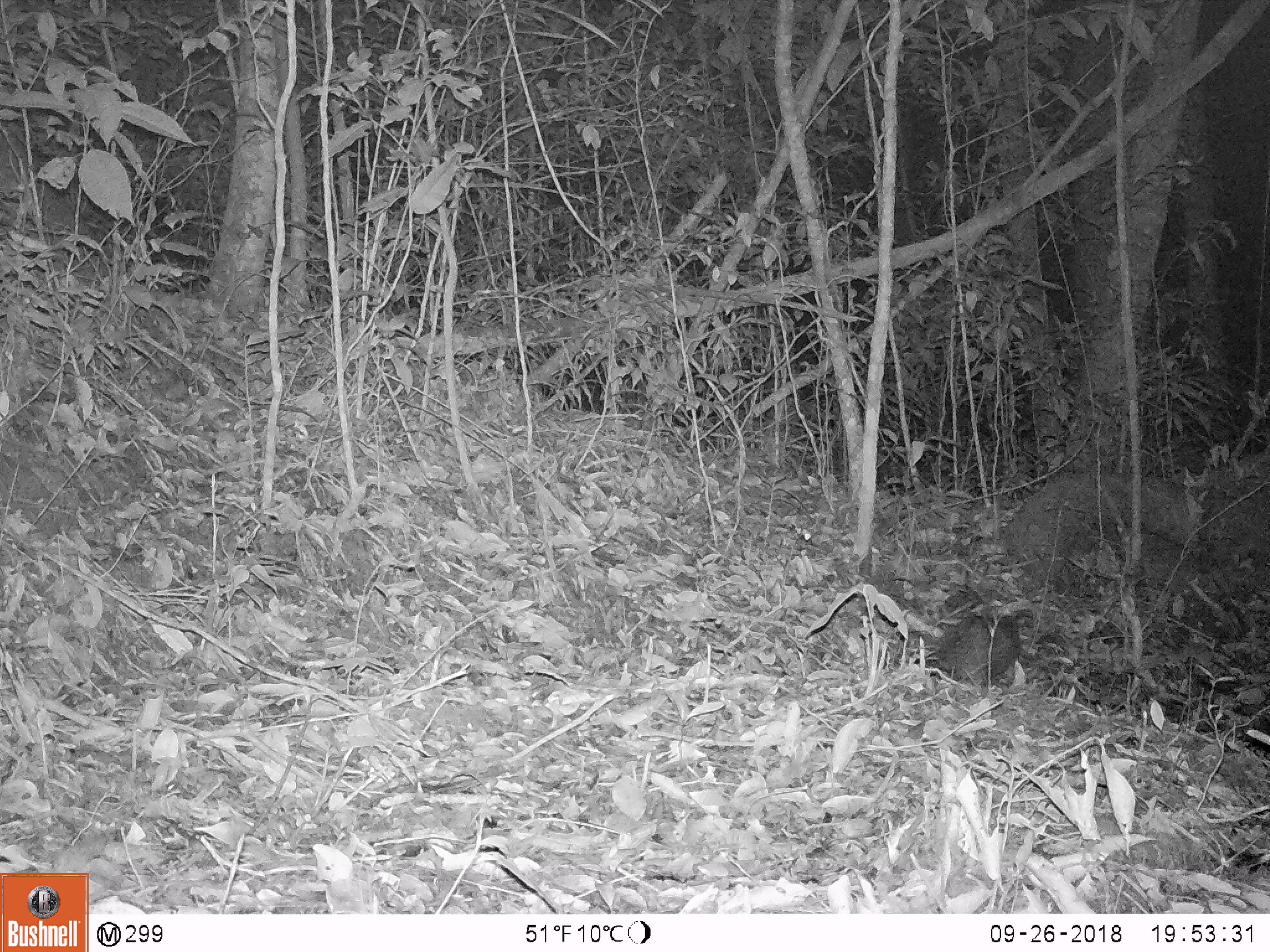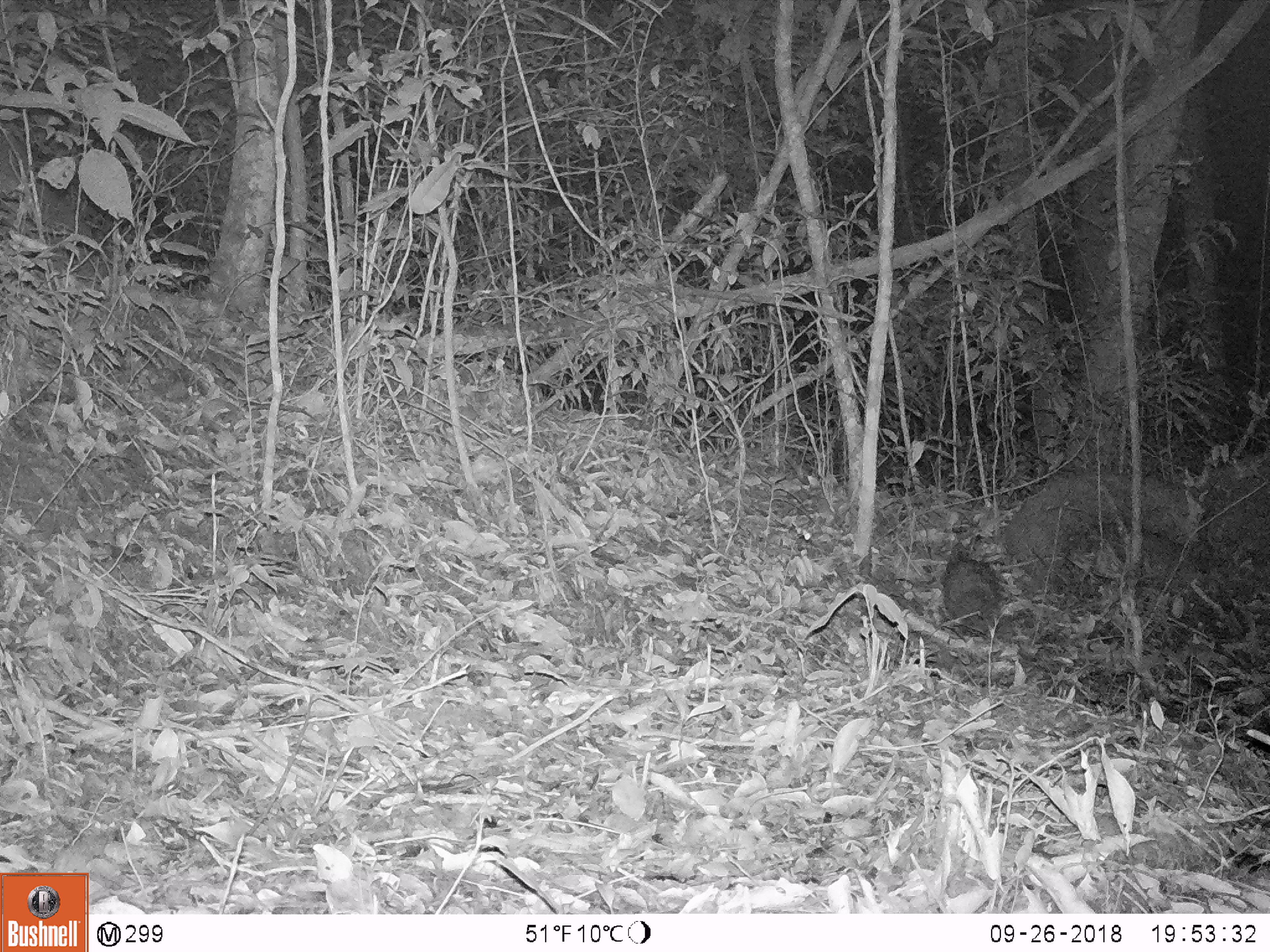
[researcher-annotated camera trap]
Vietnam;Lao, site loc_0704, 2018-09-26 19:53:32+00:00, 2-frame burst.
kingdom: Animalia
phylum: Chordata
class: Mammalia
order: Rodentia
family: Hystricidae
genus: Atherurus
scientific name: Atherurus macrourus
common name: asiatic brush-tailed porcupine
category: asiatic brush tailed porcupine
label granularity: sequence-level